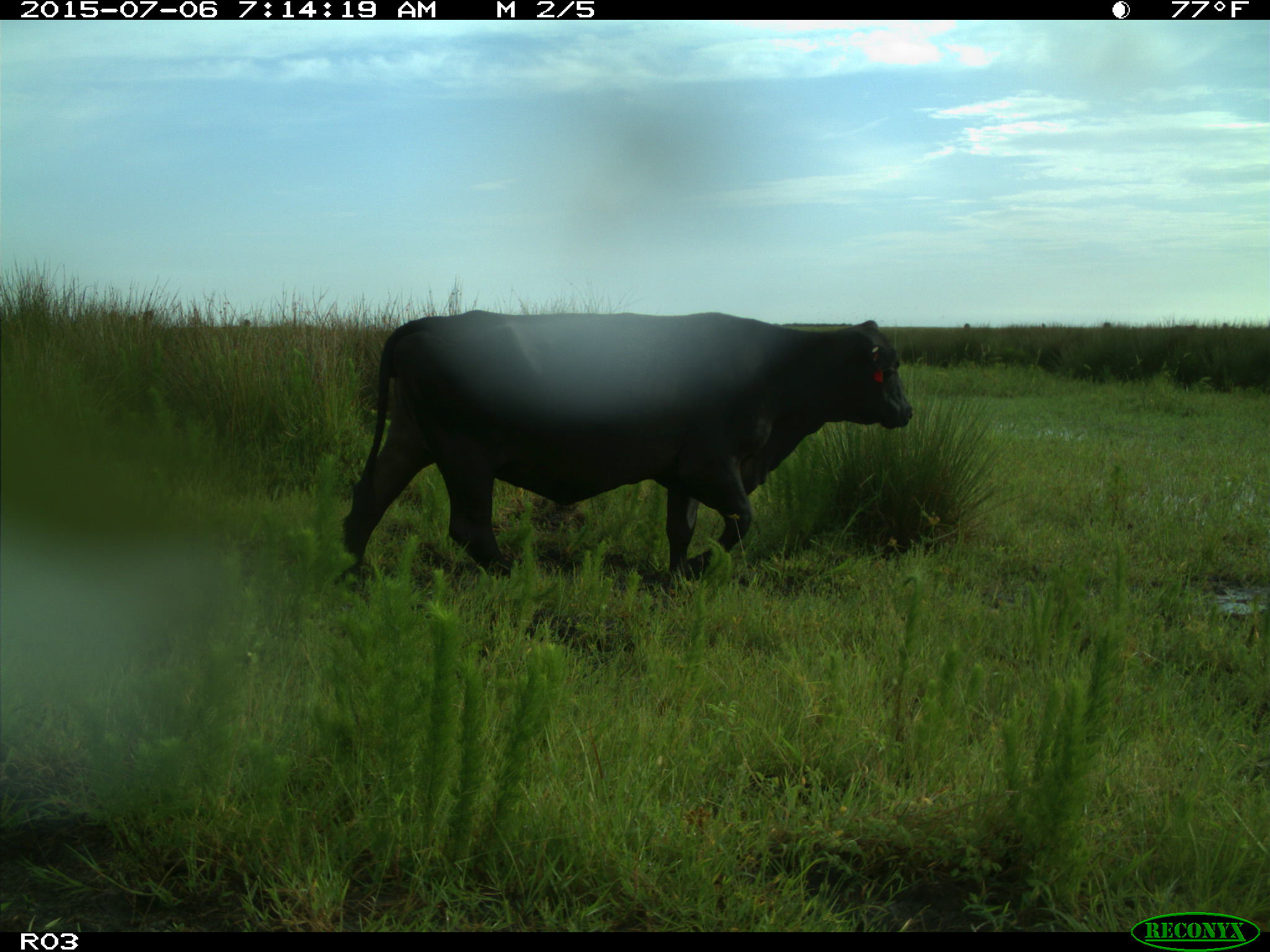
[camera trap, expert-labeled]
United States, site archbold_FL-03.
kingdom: Animalia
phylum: Chordata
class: Mammalia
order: Artiodactyla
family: Bovidae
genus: Bos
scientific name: Bos taurus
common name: domestic cow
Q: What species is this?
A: Bos taurus (domestic cow).